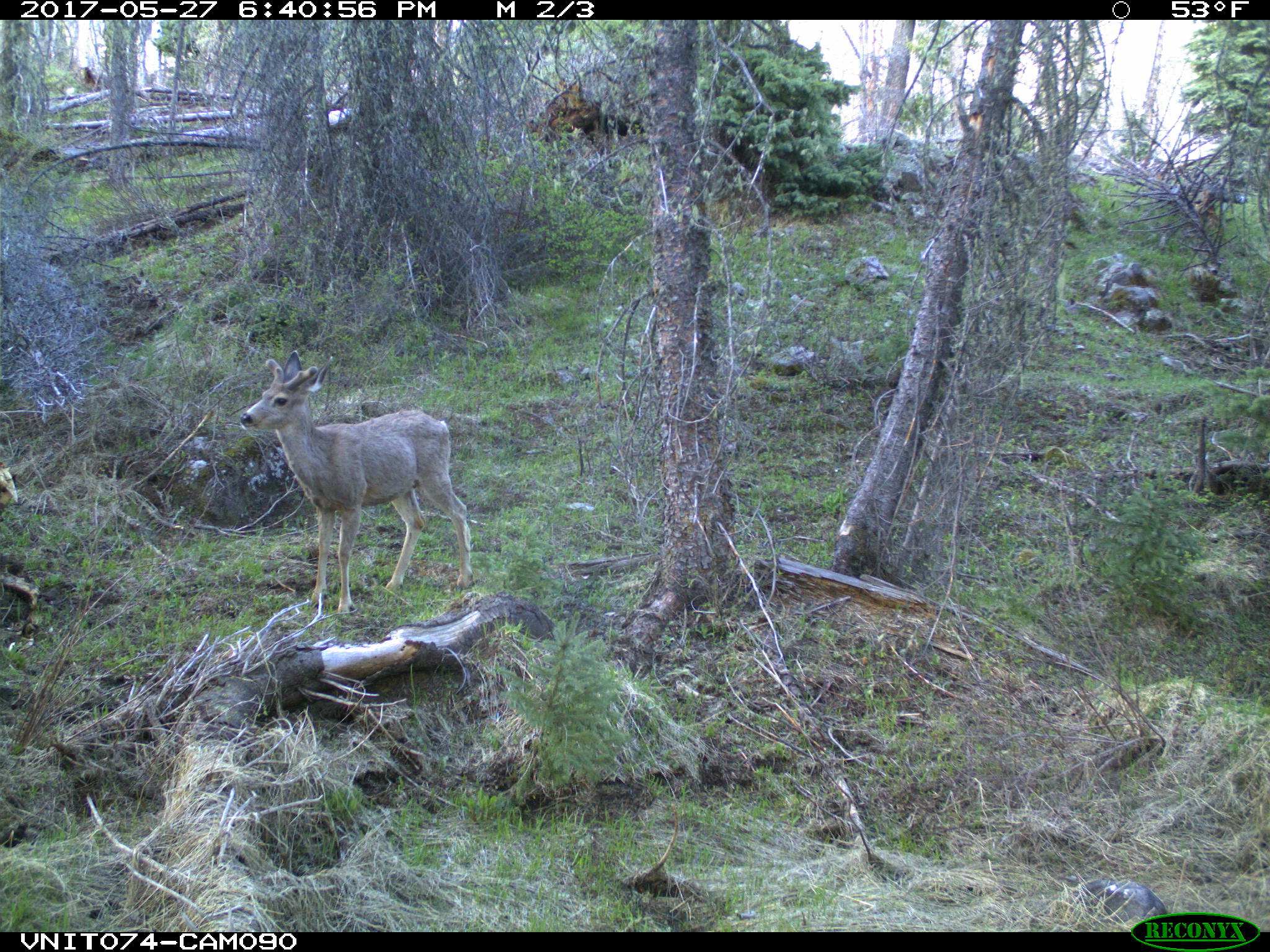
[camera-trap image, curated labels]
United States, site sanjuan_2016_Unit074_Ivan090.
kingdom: Animalia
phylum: Chordata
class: Mammalia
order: Artiodactyla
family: Cervidae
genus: Odocoileus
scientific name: Odocoileus hemionus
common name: mule deer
Odocoileus hemionus (mule deer).